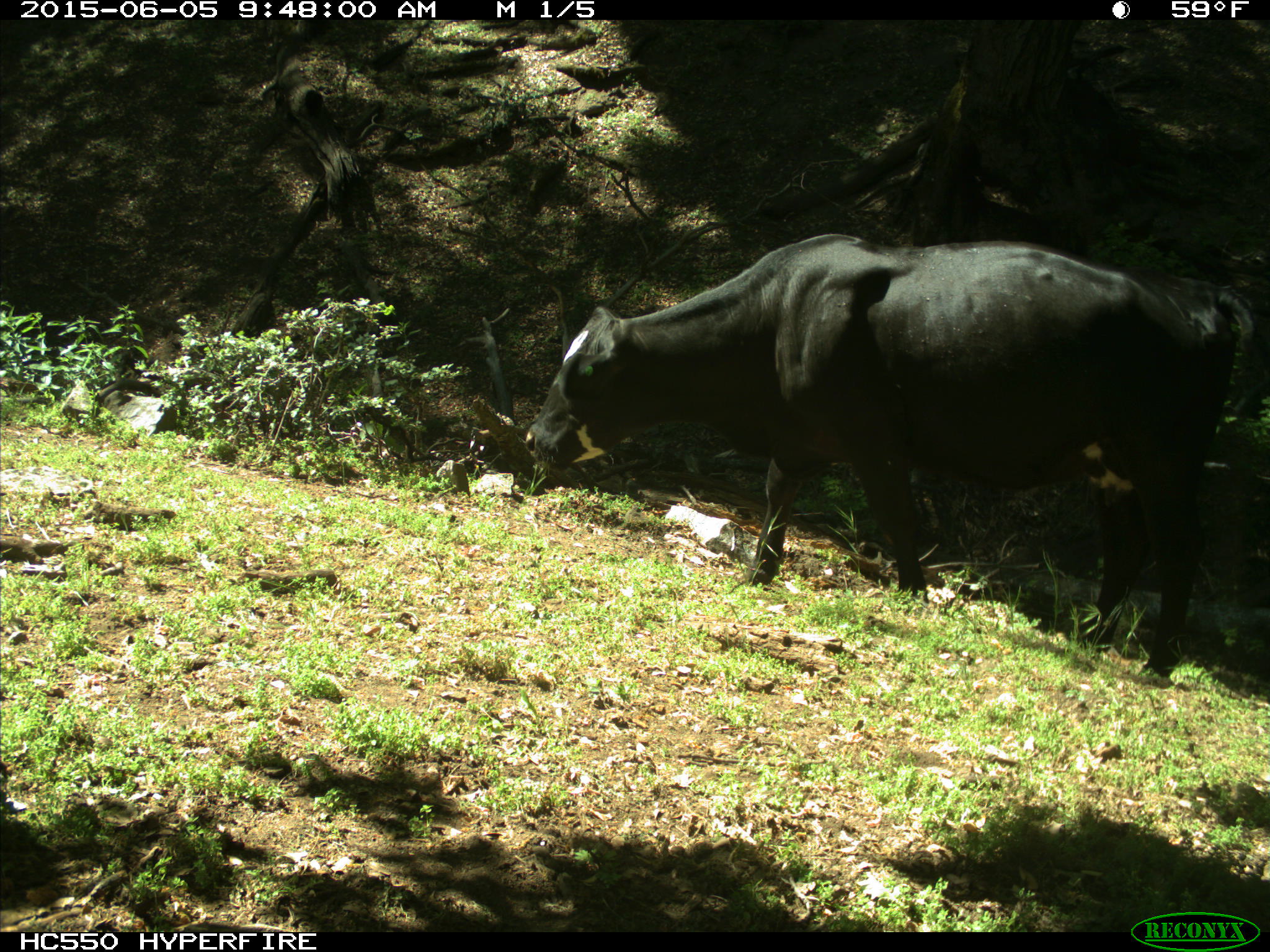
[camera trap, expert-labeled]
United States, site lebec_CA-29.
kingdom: Animalia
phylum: Chordata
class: Mammalia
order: Artiodactyla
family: Bovidae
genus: Bos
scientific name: Bos taurus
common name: domestic cow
Bos taurus (domestic cow).